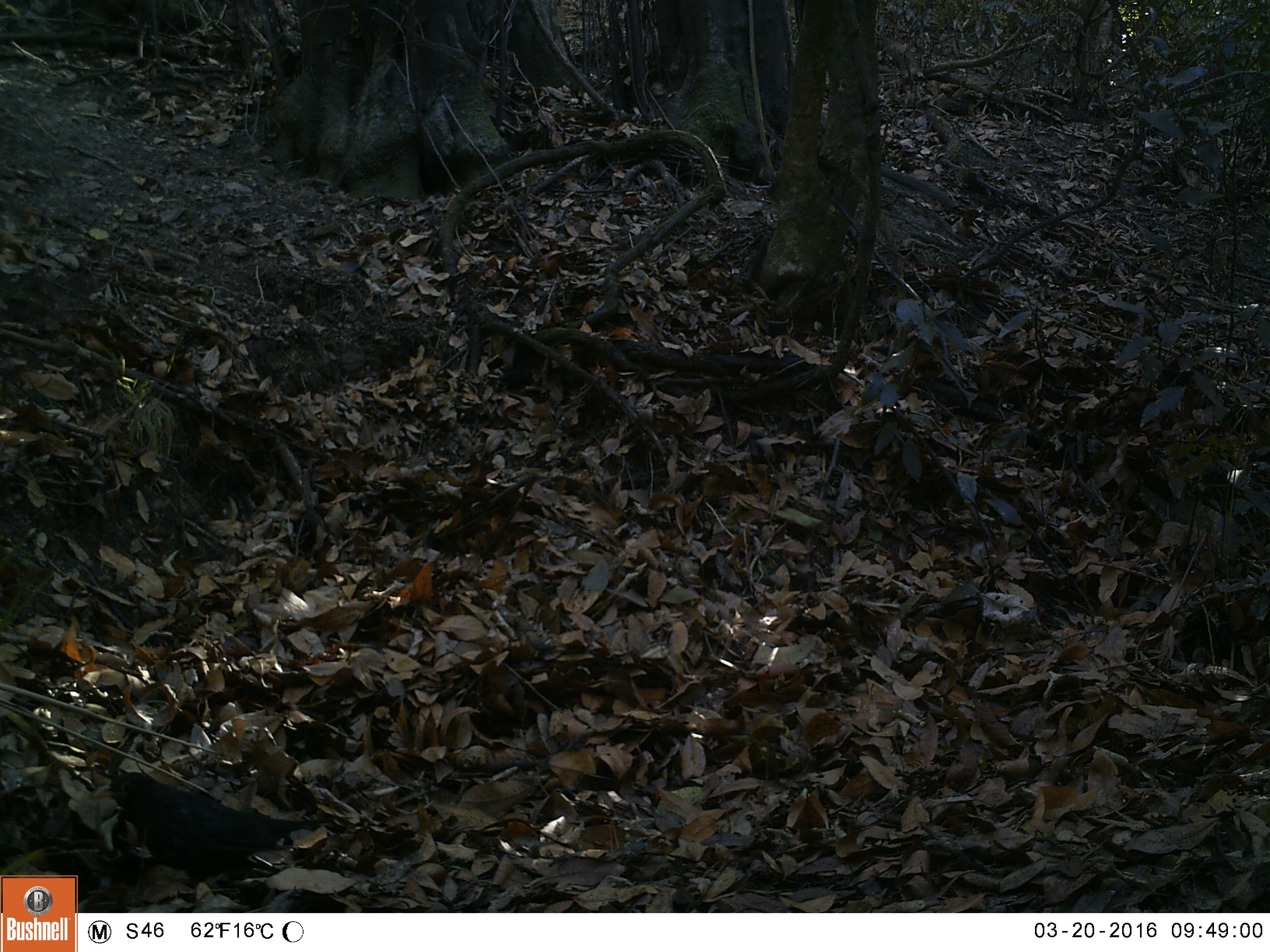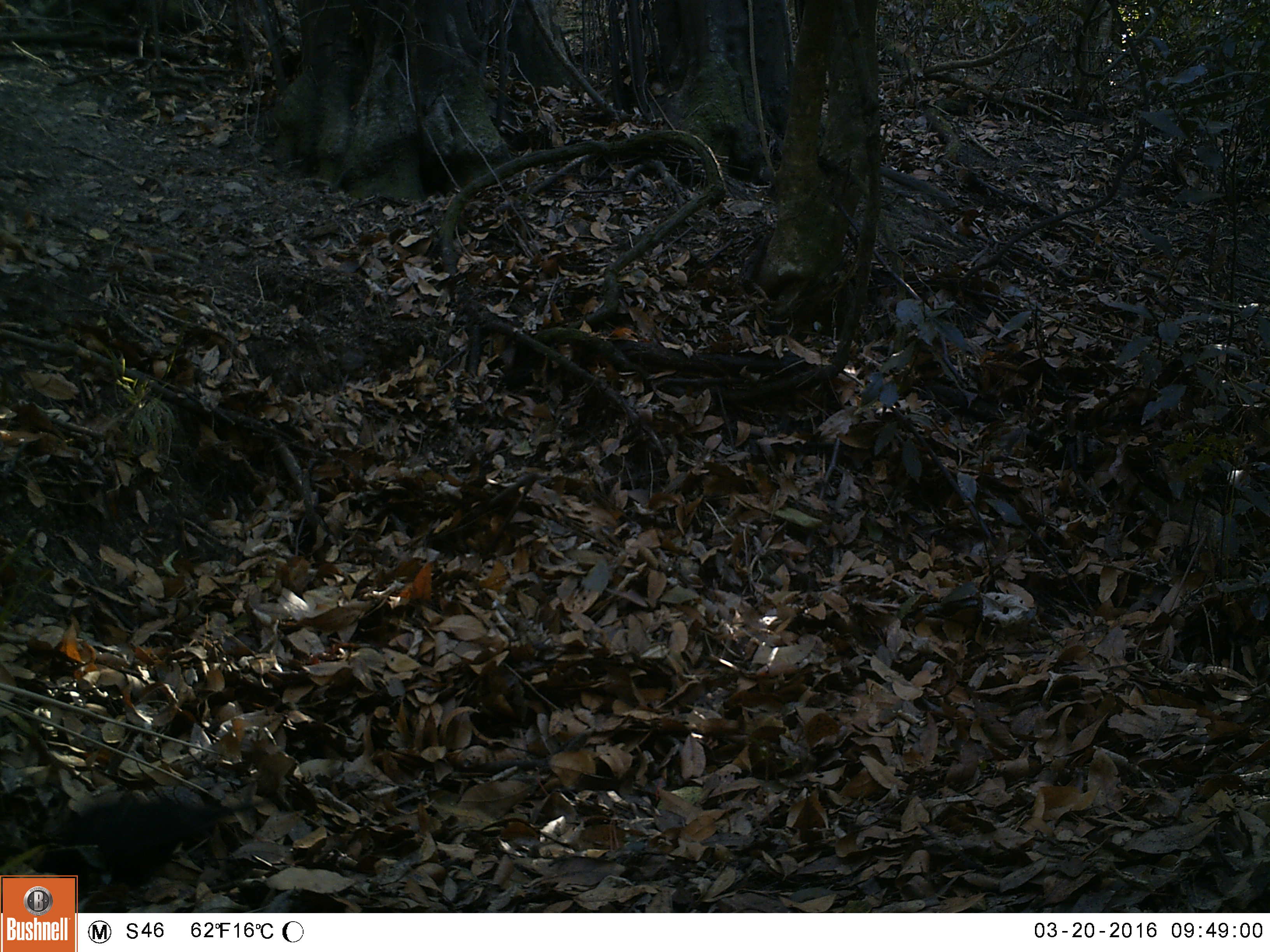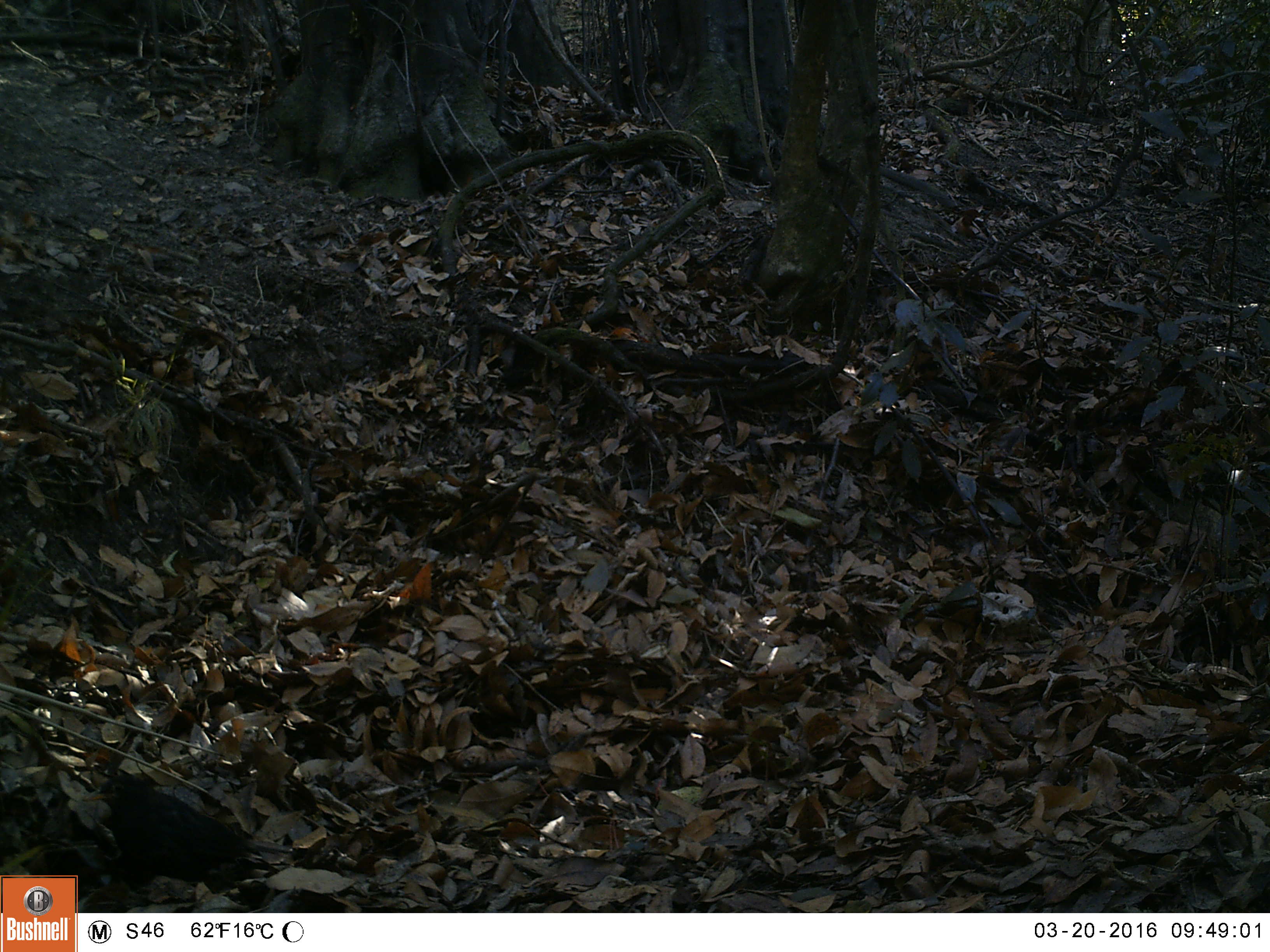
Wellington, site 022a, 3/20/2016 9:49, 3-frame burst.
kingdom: Animalia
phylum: Chordata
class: Aves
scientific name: Aves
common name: bird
Bird (Aves).